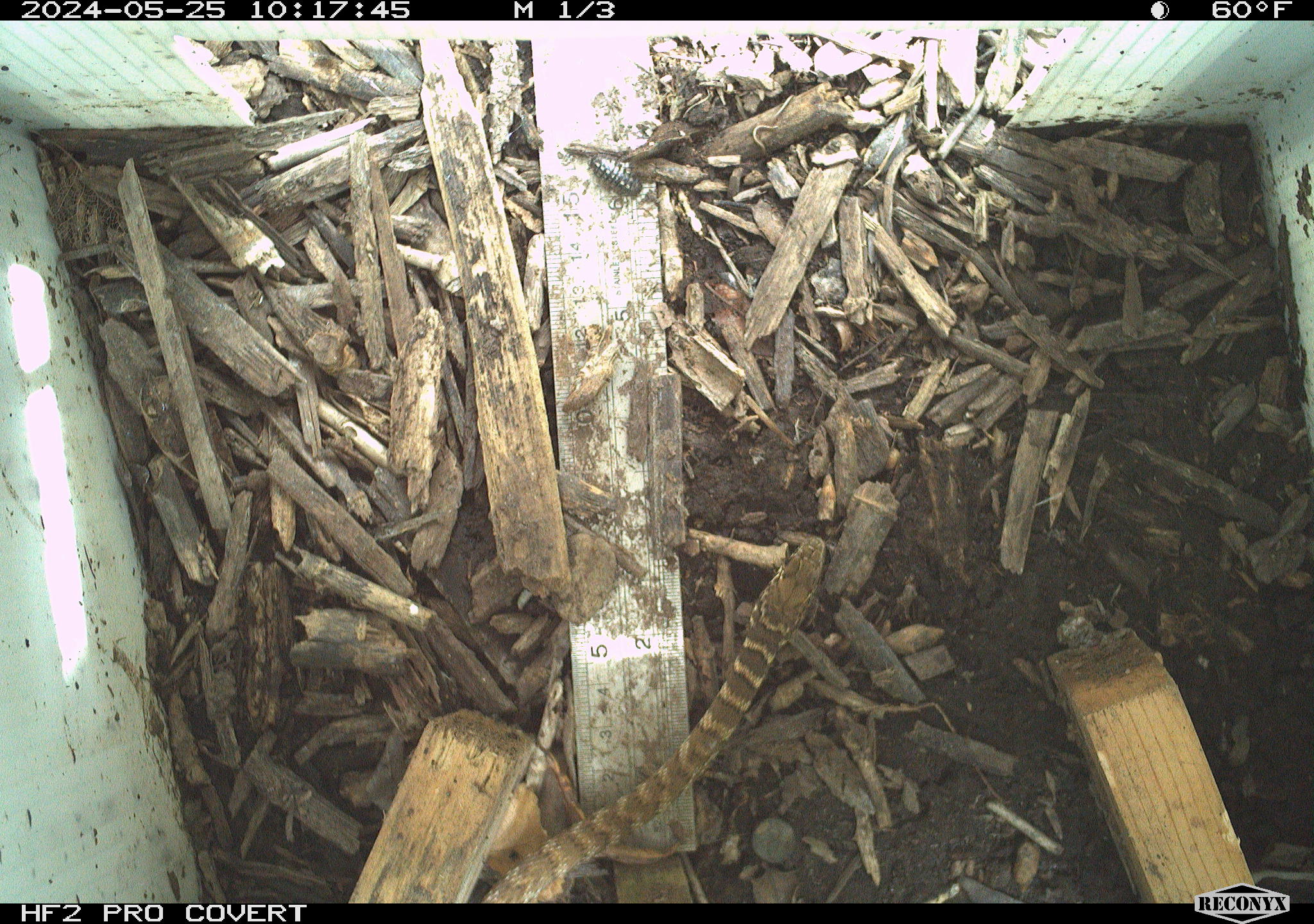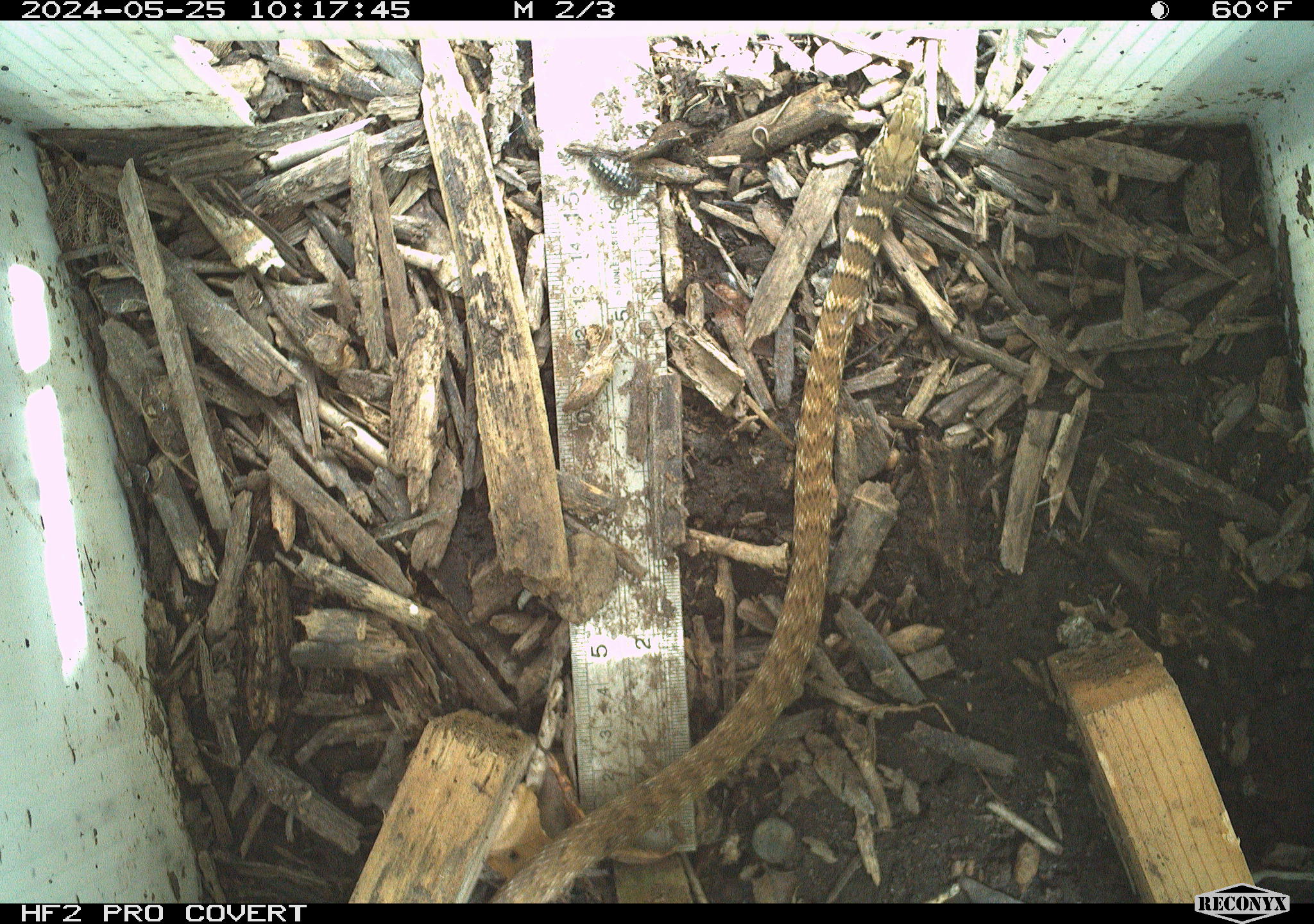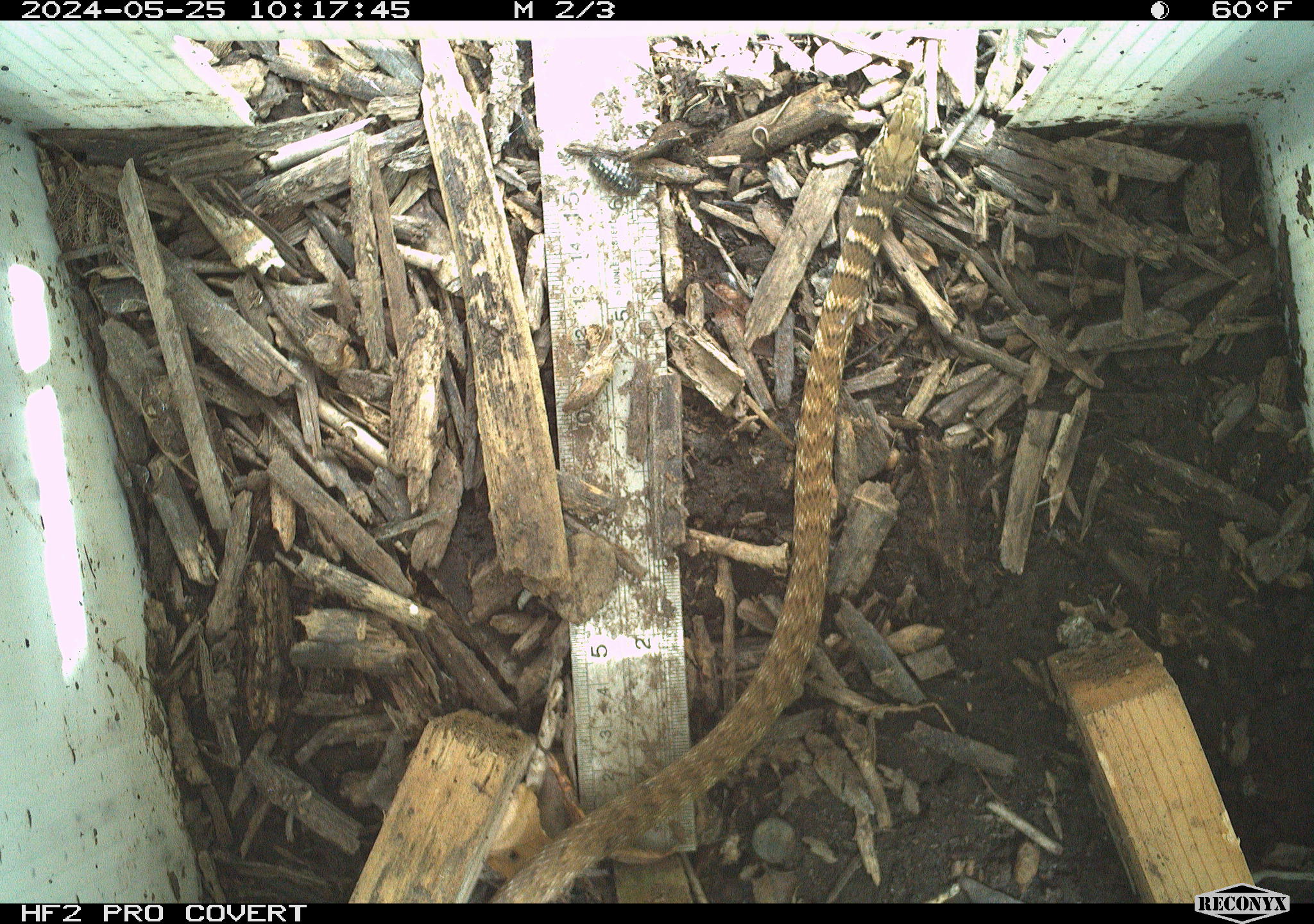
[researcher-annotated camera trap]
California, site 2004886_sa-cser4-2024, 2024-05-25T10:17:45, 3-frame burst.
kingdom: Animalia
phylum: Chordata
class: Reptilia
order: Squamata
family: Colubridae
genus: Masticophis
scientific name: Masticophis flagellum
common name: coachwhip